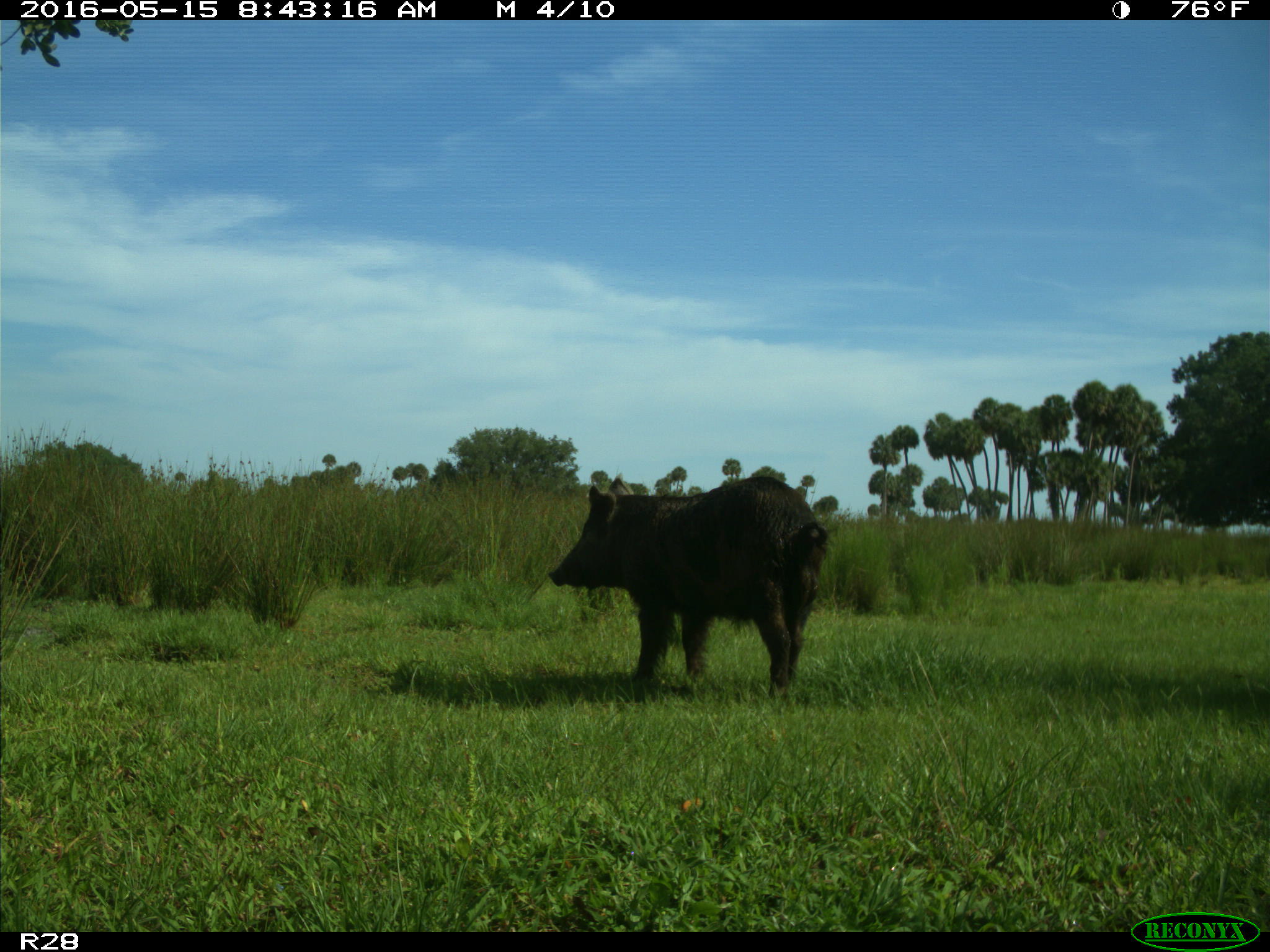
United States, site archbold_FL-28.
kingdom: Animalia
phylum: Chordata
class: Mammalia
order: Artiodactyla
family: Suidae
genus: Sus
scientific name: Sus scrofa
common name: wild boar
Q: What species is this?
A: Sus scrofa (wild boar).